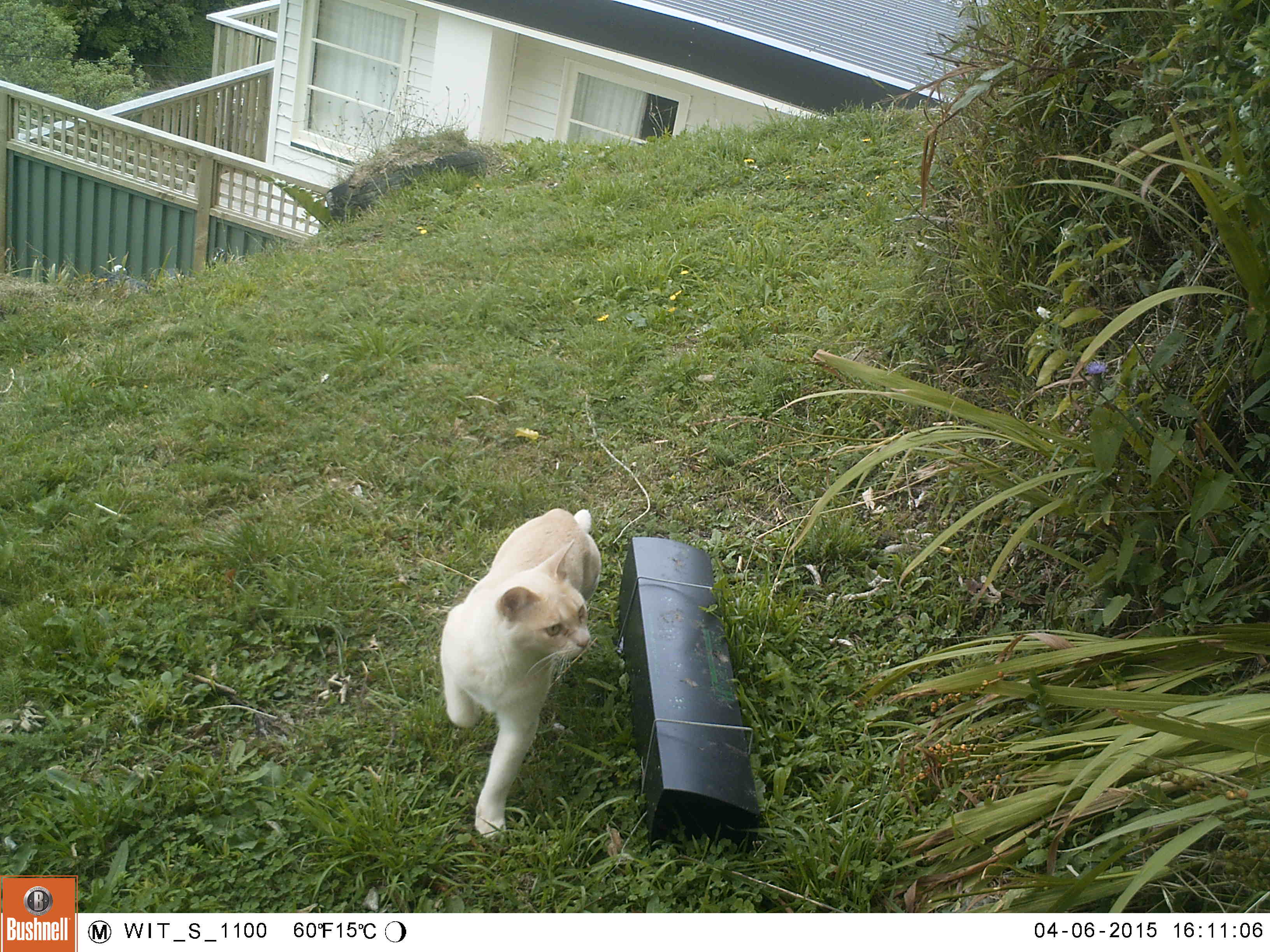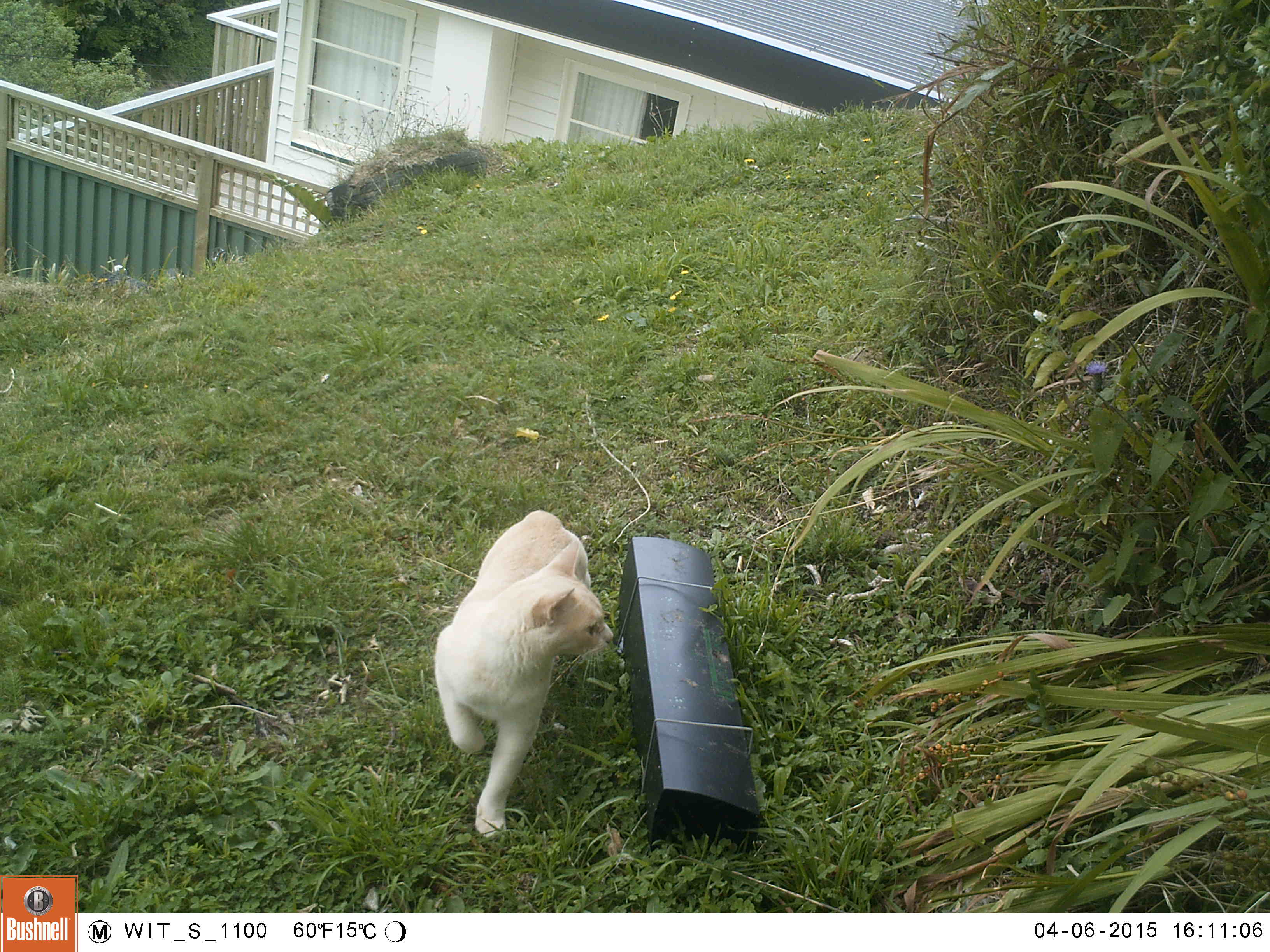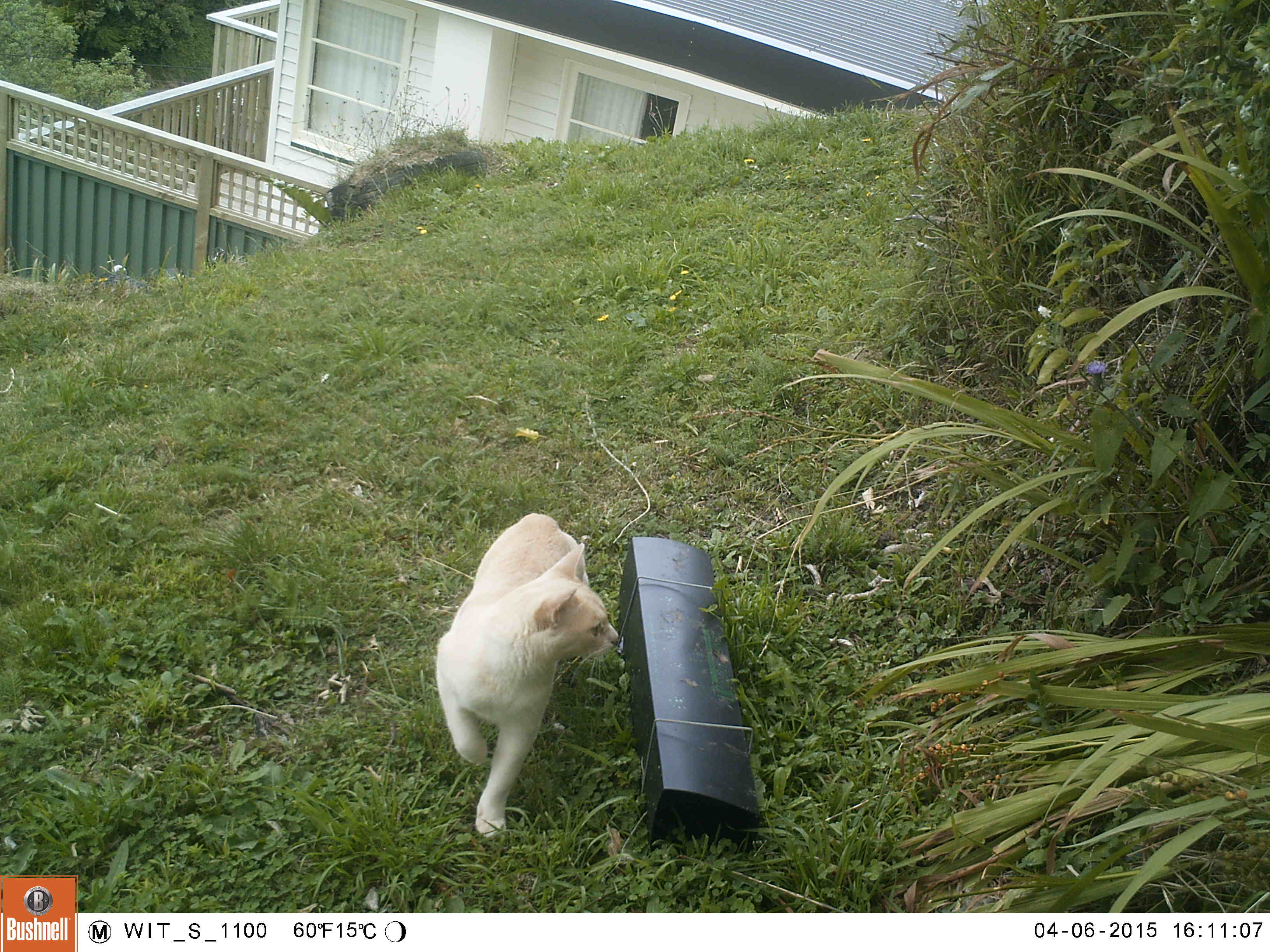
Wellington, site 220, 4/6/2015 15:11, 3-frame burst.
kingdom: Animalia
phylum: Chordata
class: Mammalia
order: Carnivora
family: Felidae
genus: Felis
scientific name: Felis catus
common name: cat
Cat (Felis catus).